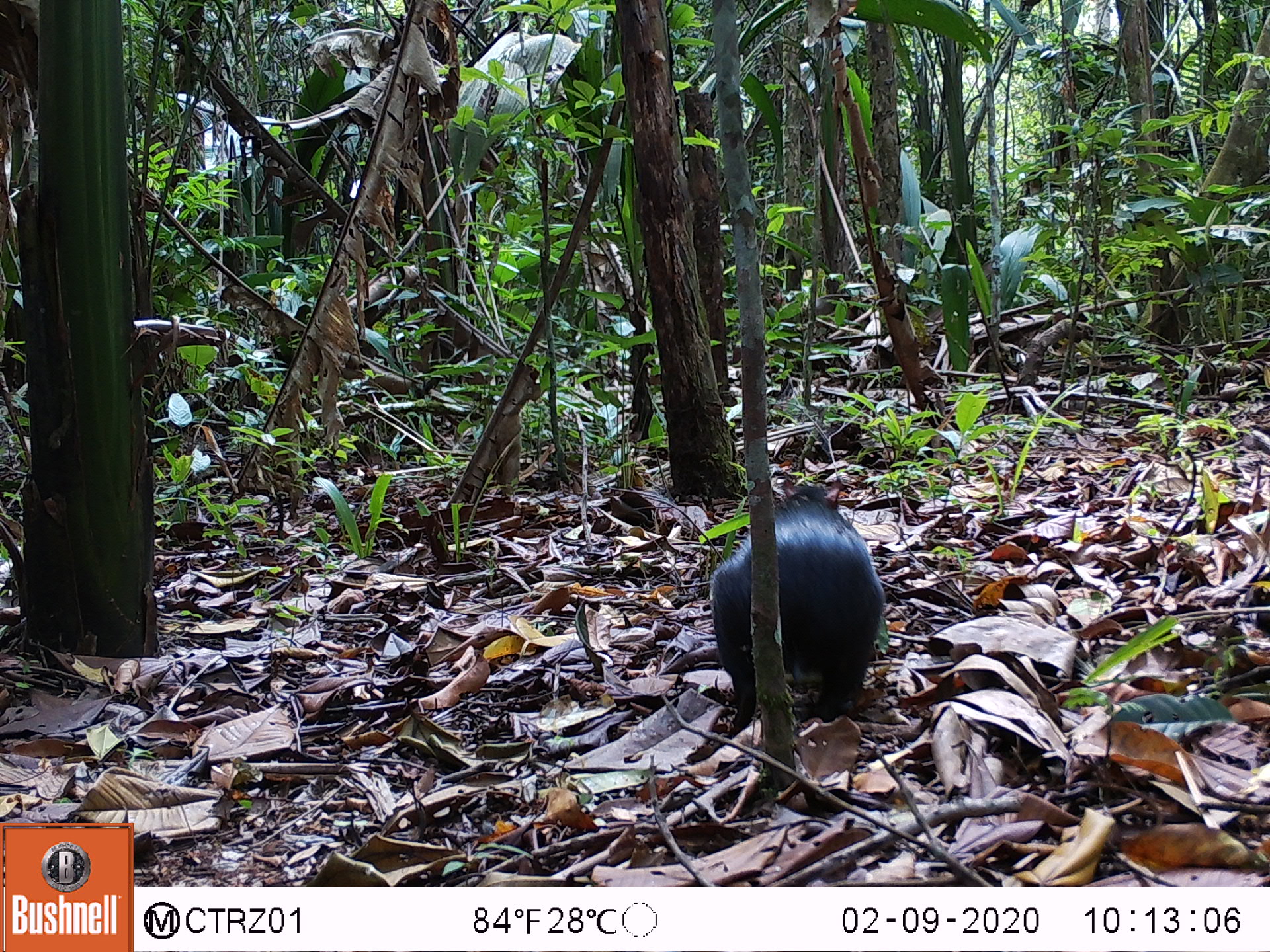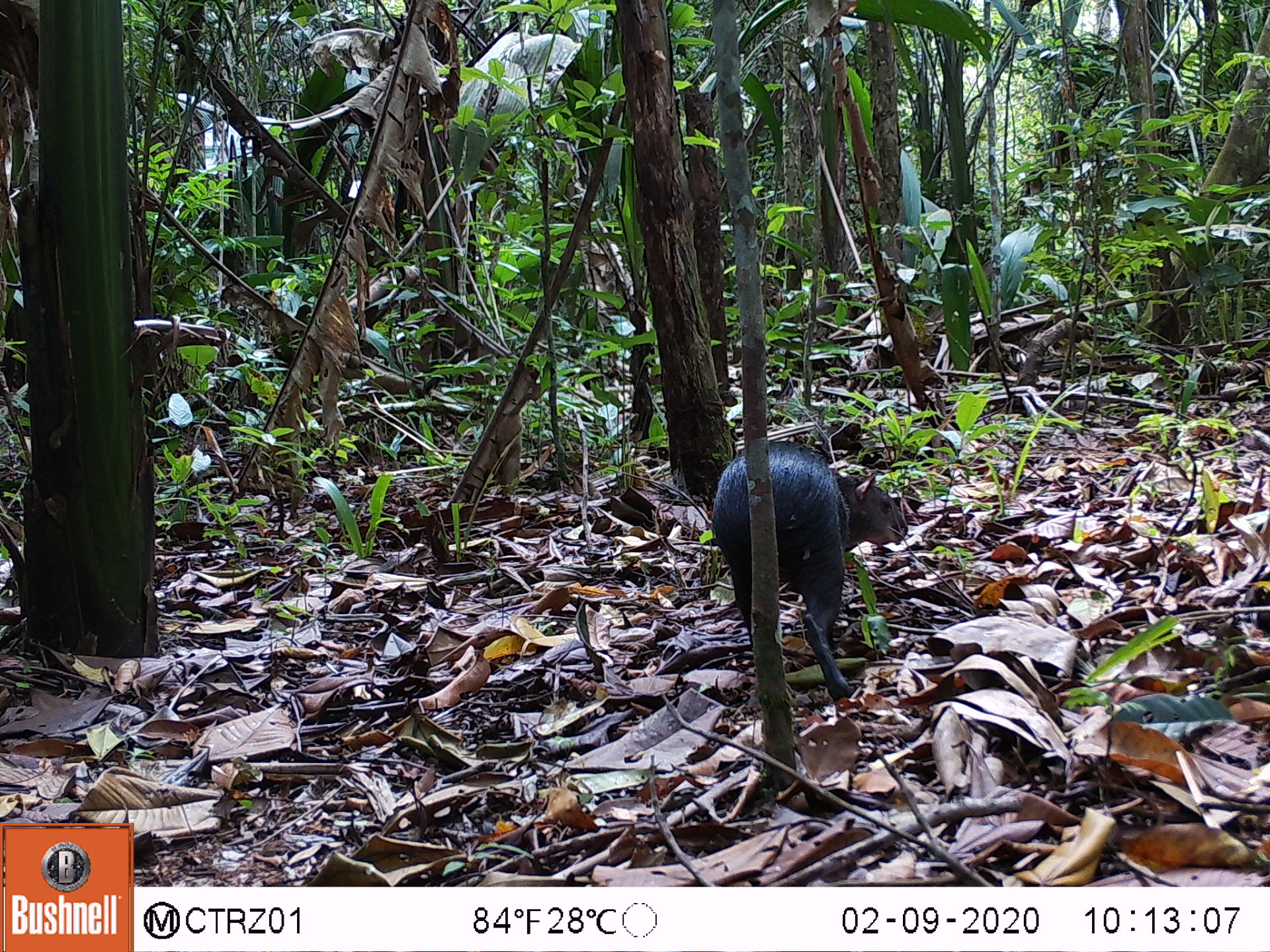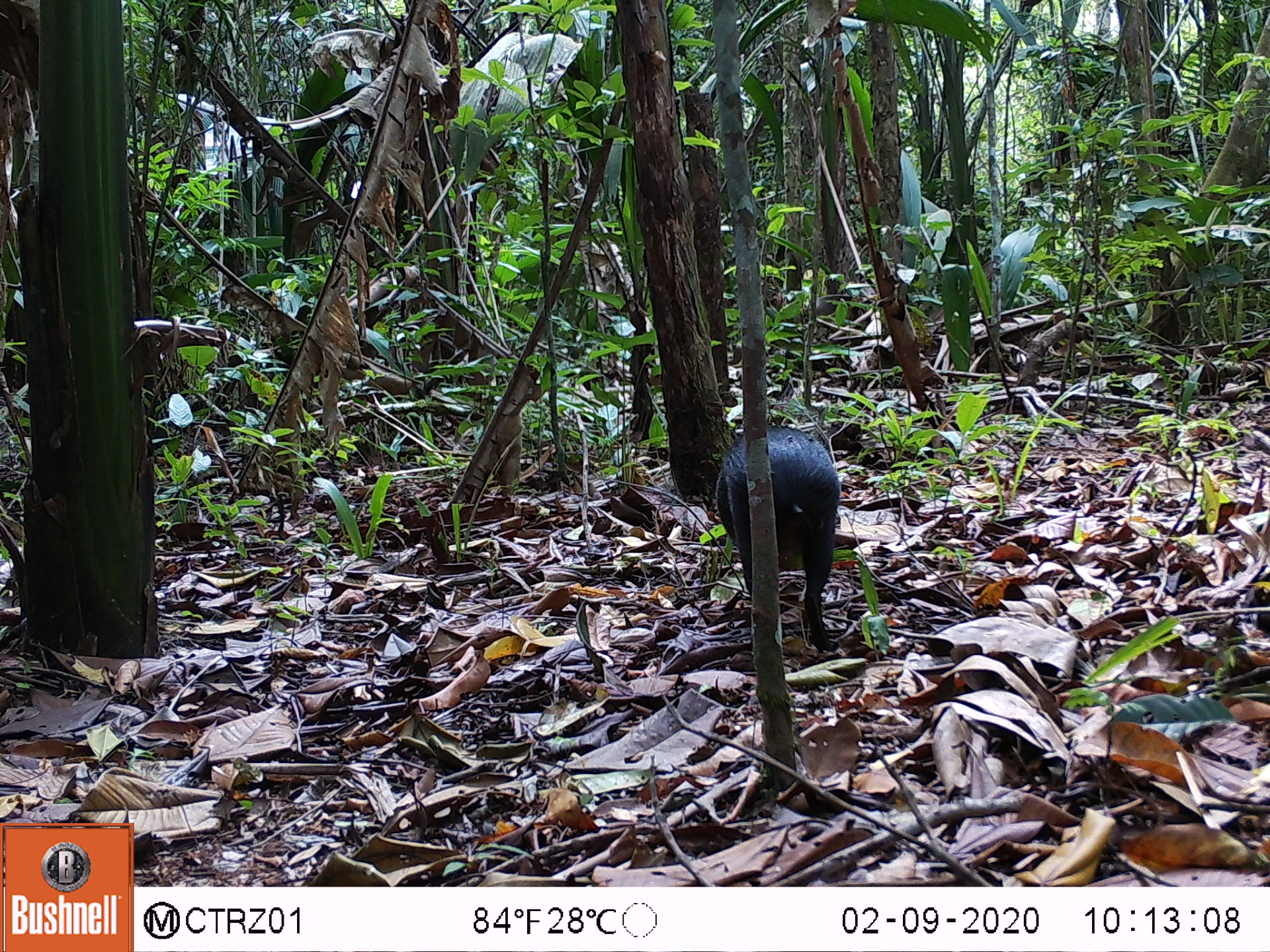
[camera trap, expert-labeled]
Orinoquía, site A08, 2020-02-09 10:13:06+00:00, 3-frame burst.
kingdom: Animalia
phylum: Chordata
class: Mammalia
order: Rodentia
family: Dasyproctidae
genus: Dasyprocta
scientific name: Dasyprocta fuliginosa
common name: black agouti